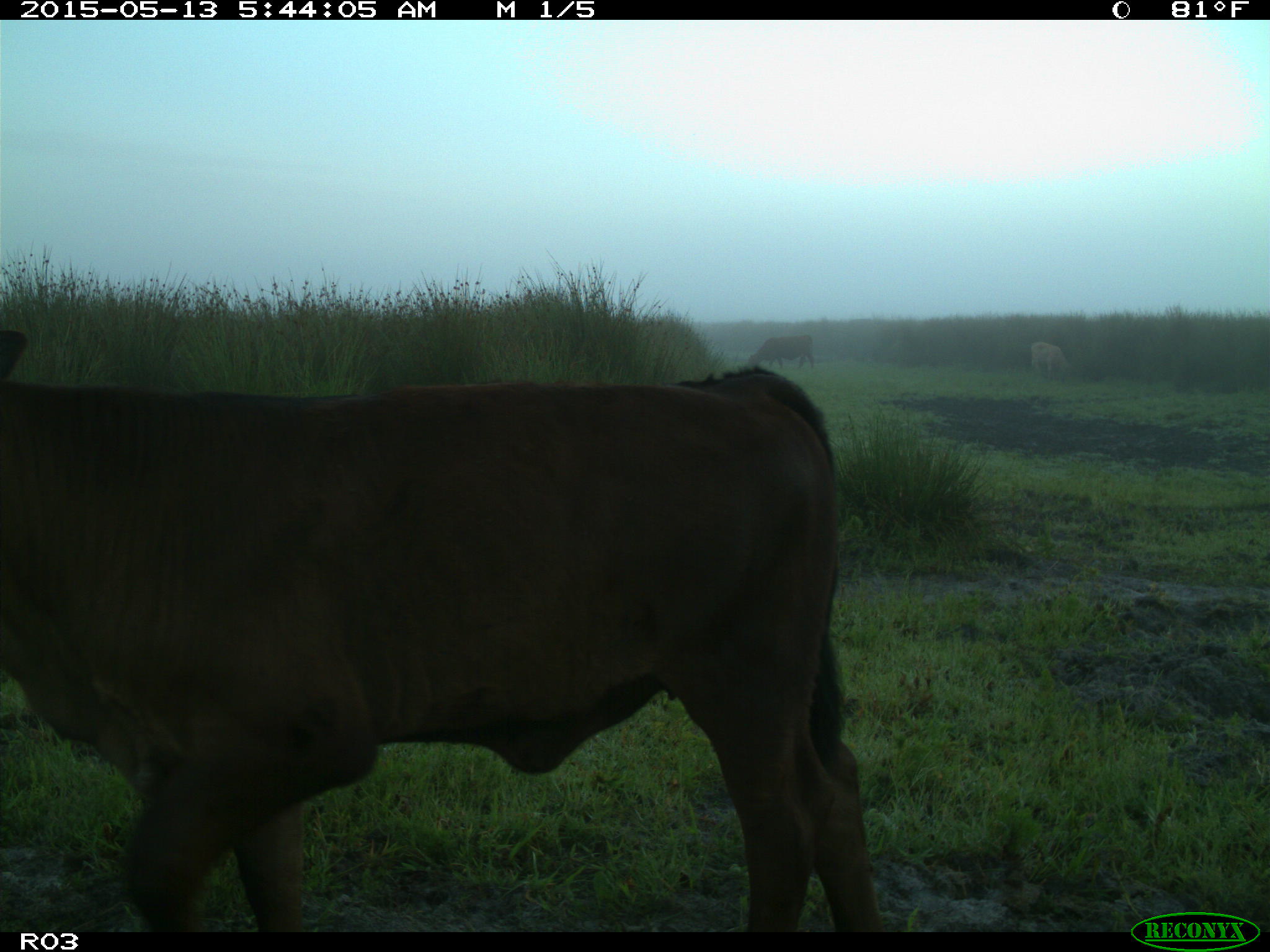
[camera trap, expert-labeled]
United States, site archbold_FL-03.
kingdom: Animalia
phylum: Chordata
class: Mammalia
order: Artiodactyla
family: Bovidae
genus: Bos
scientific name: Bos taurus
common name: domestic cow